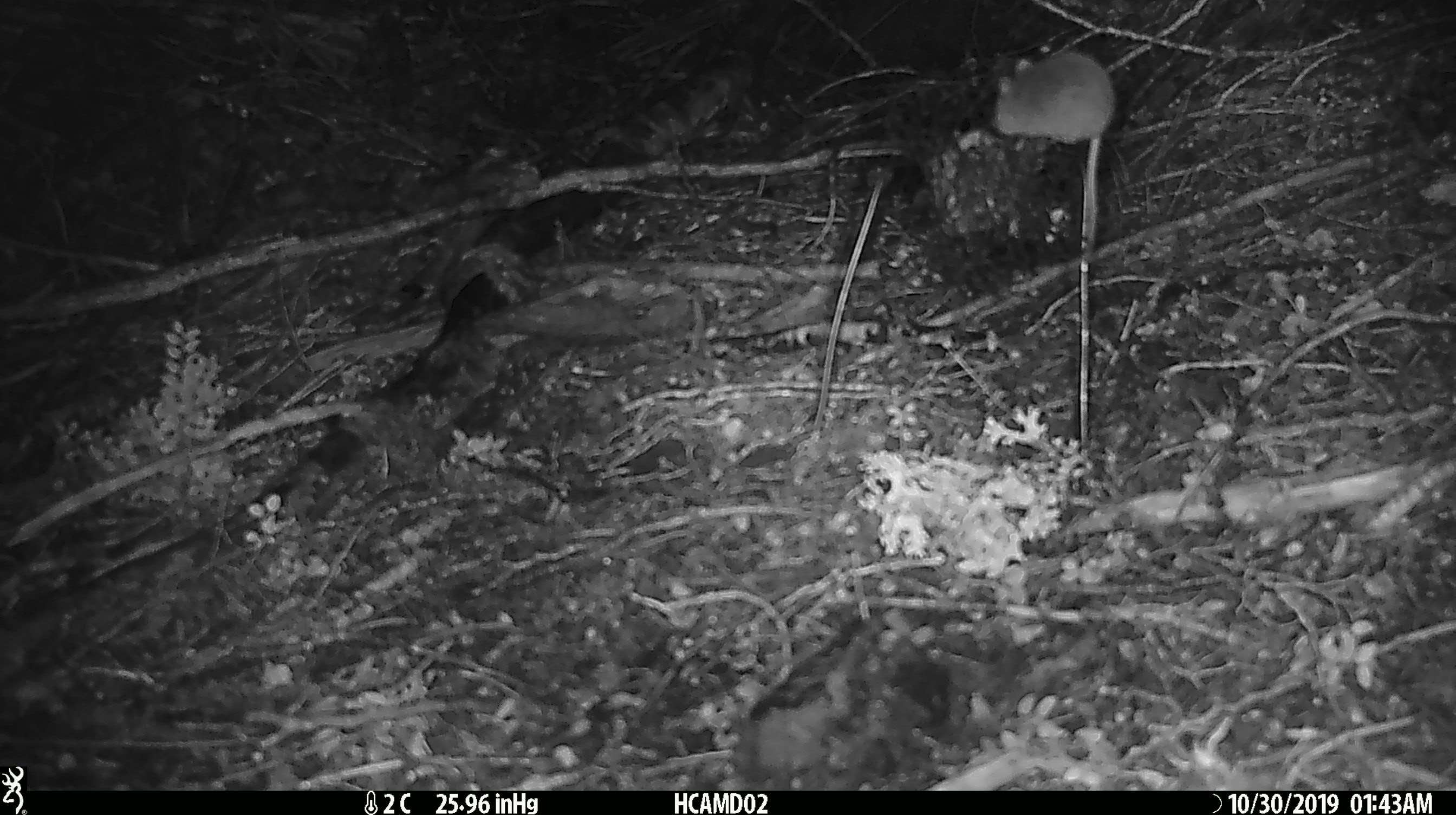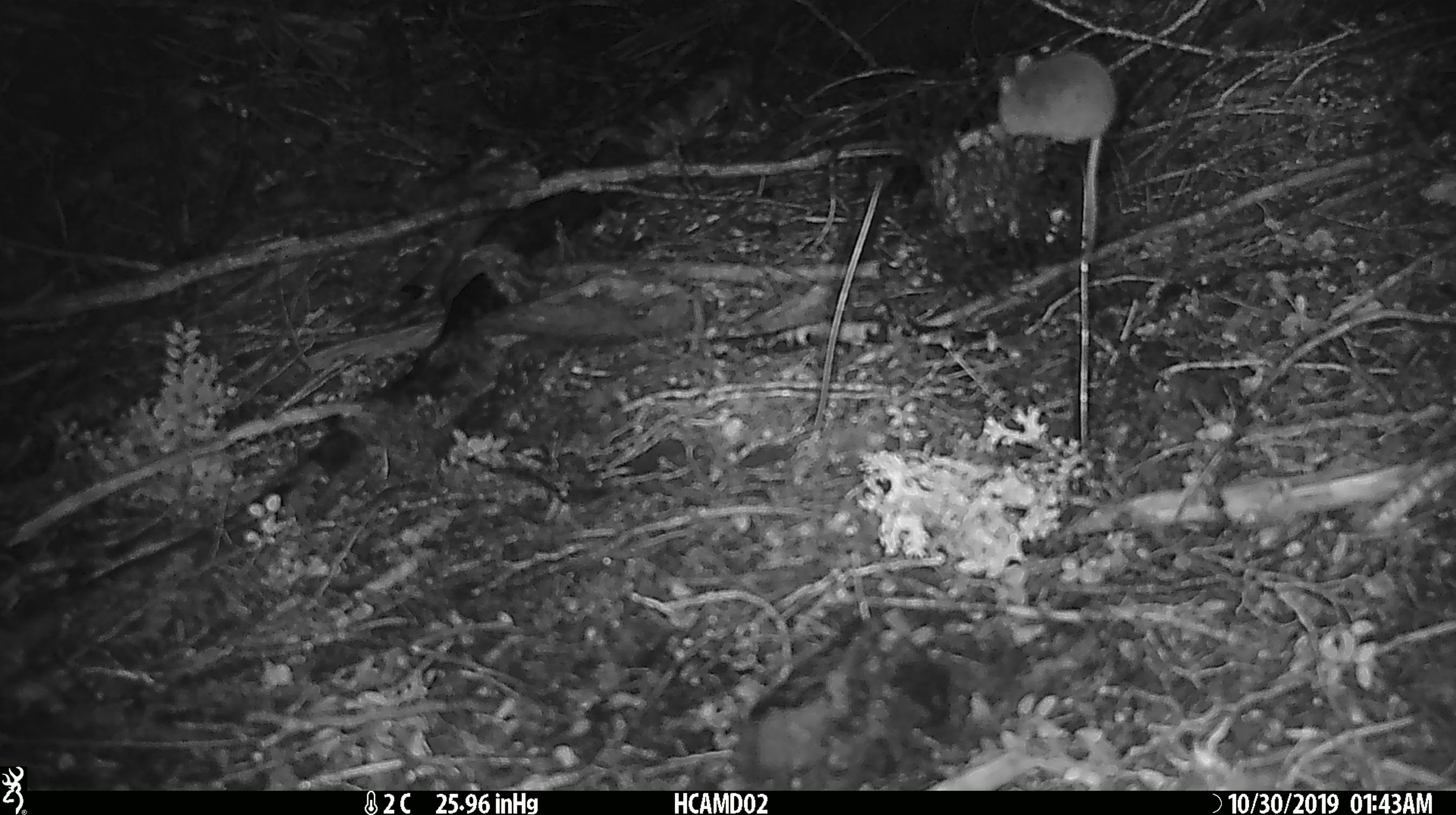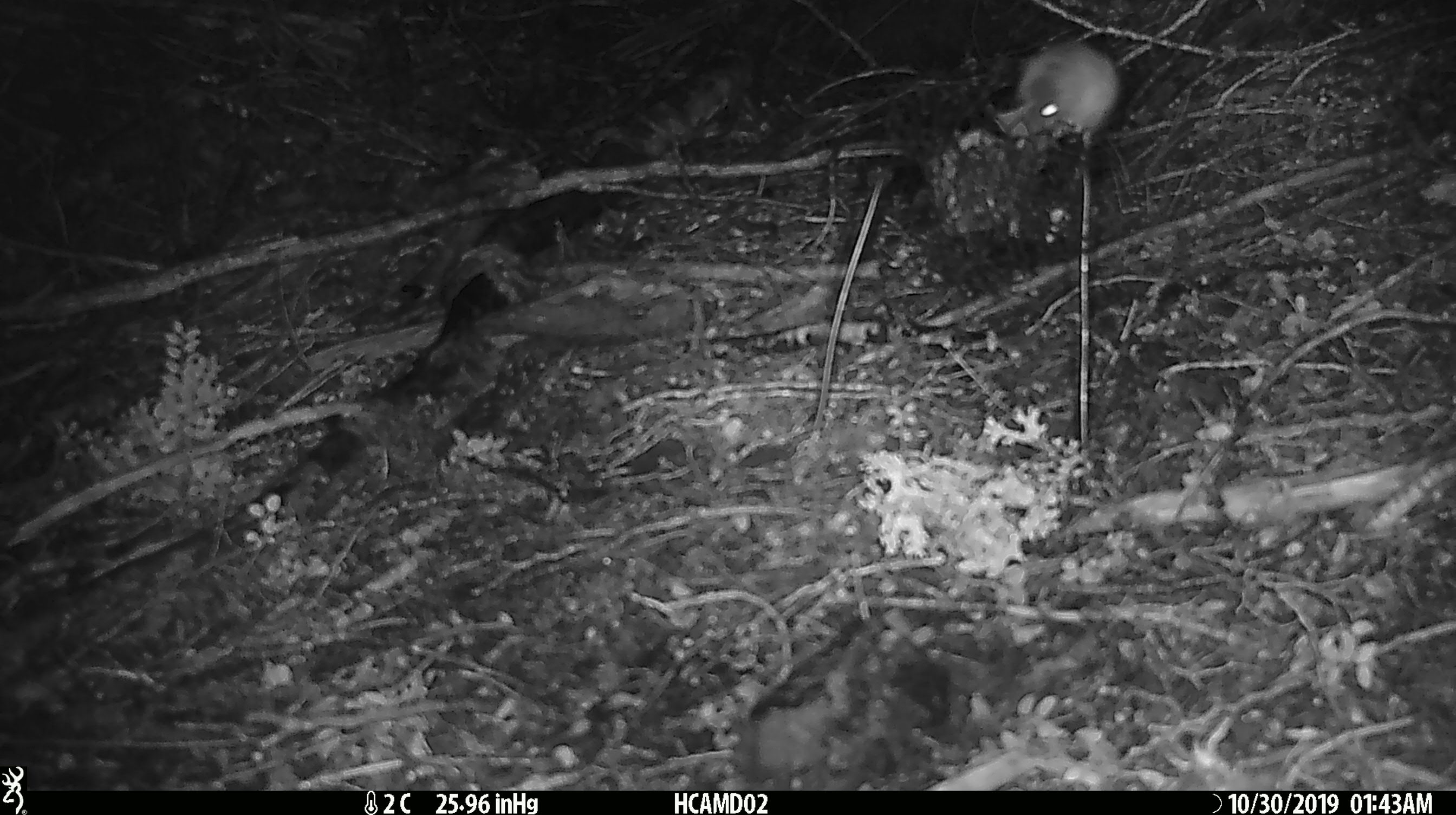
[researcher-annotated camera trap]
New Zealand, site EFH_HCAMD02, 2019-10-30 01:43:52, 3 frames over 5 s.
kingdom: Animalia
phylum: Chordata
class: Mammalia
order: Rodentia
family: Muridae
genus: Mus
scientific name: Mus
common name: mouse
Mouse (Mus).